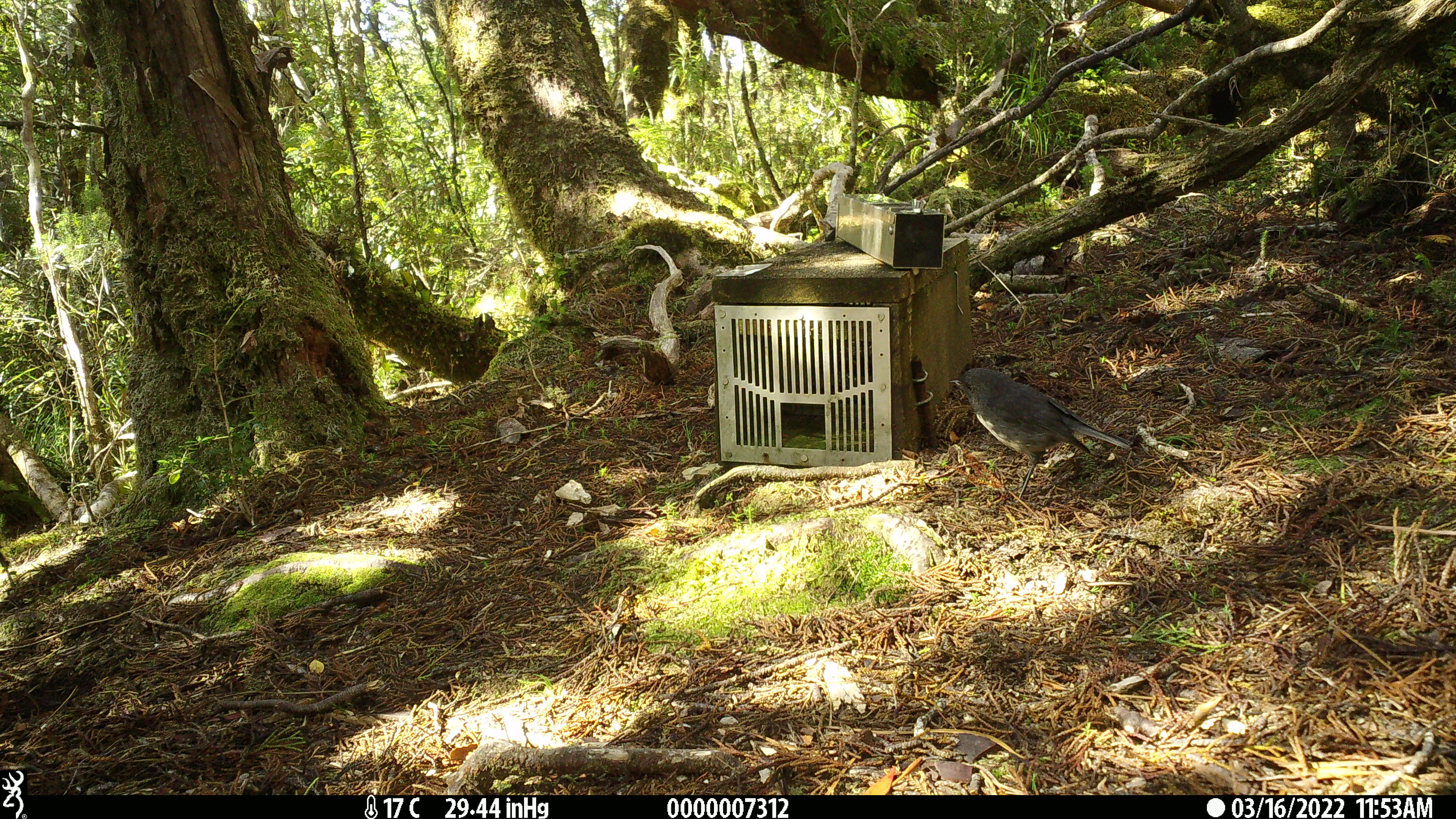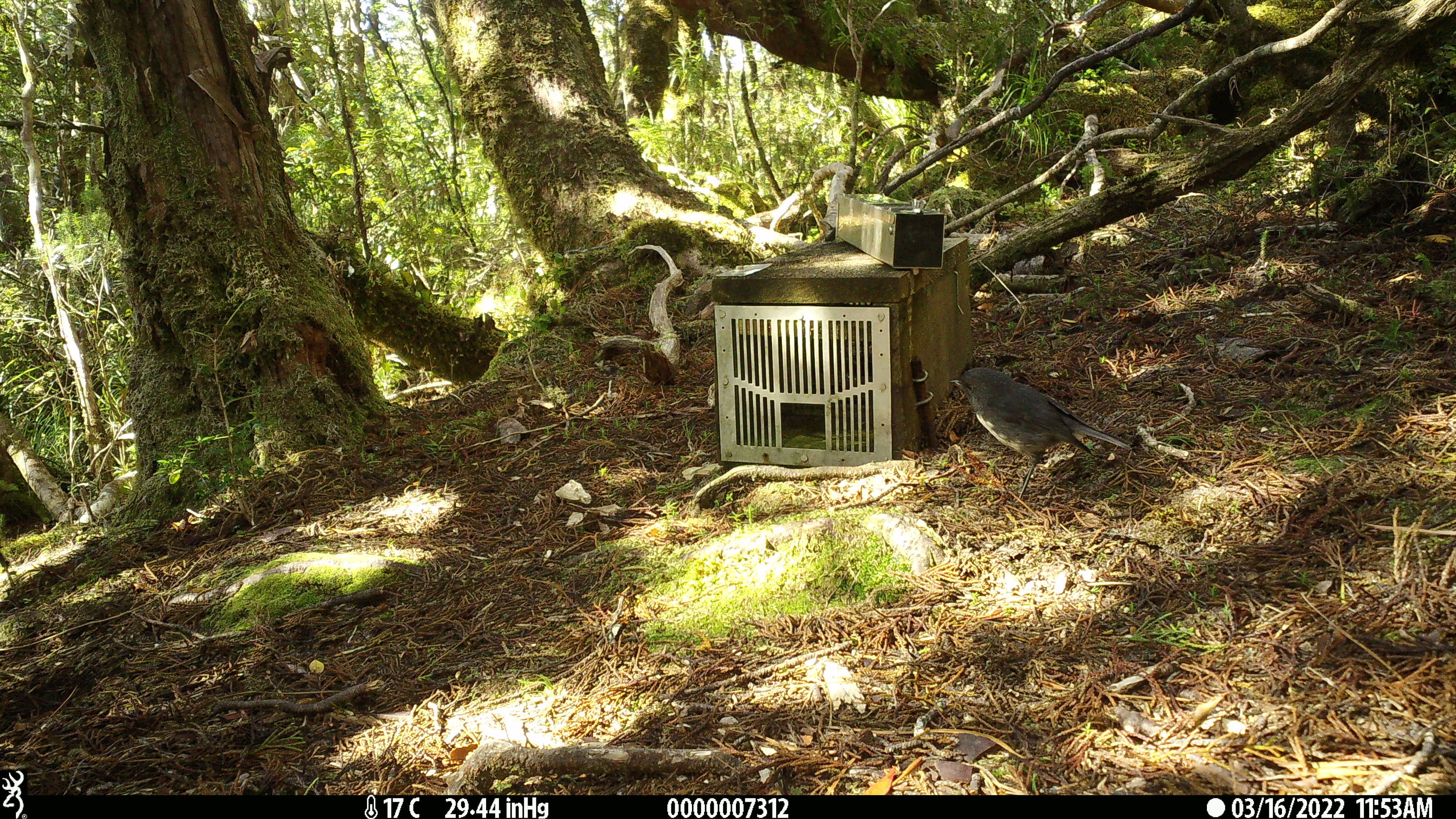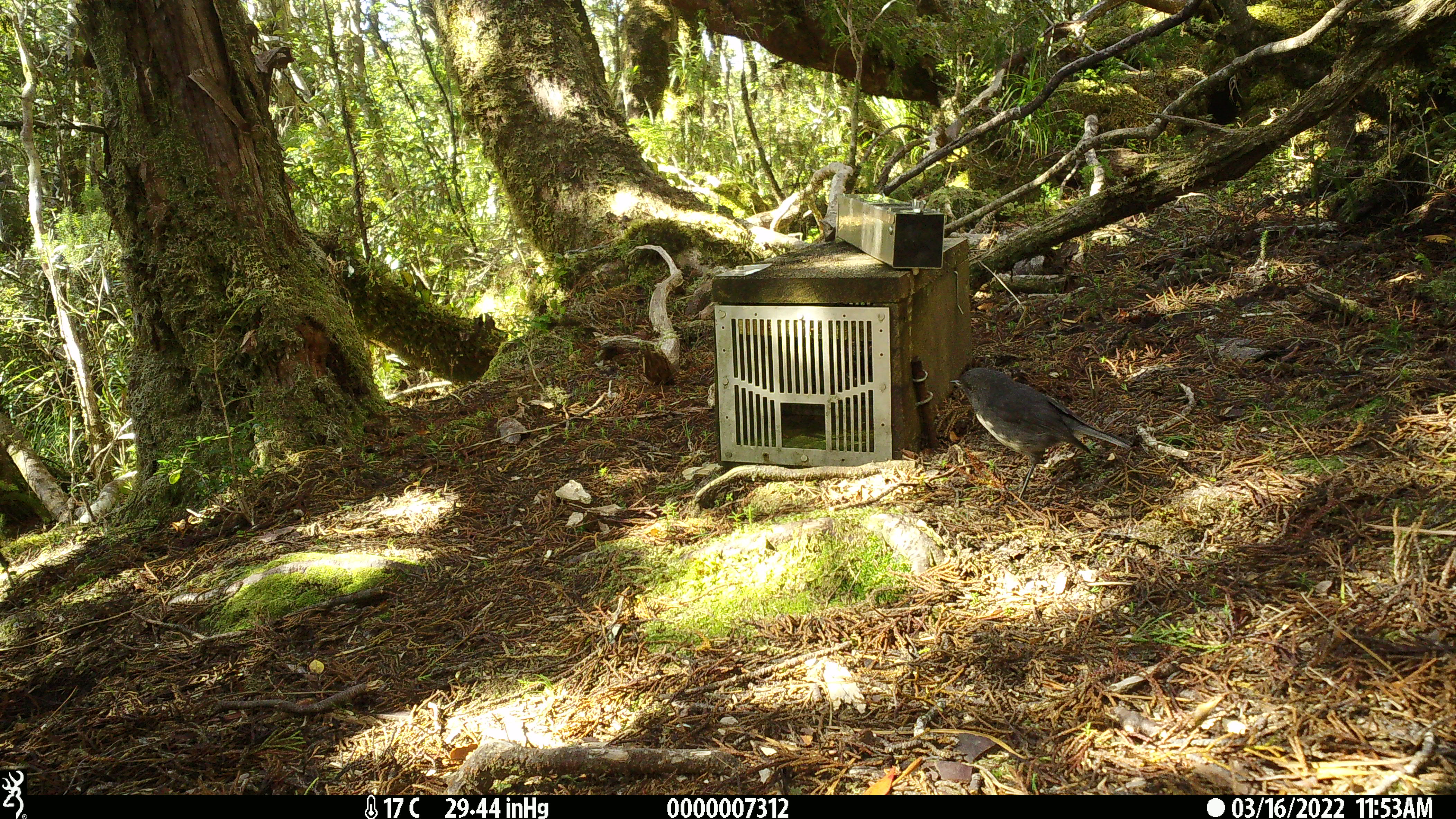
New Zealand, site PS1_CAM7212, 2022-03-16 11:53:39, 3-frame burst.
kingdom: Animalia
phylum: Chordata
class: Aves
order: Passeriformes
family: Petroicidae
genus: Petroica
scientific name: Petroica australis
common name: new zealand robin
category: robin